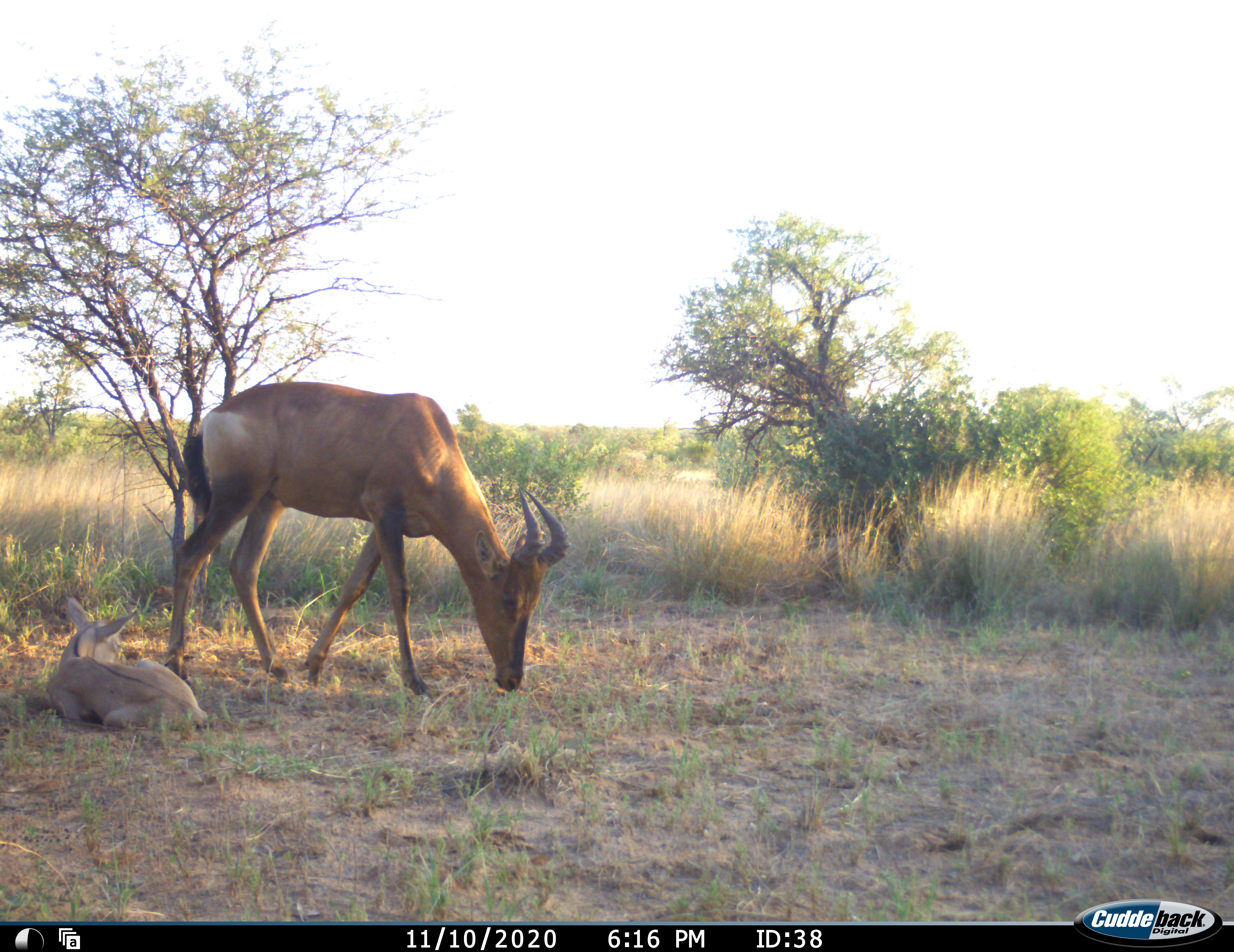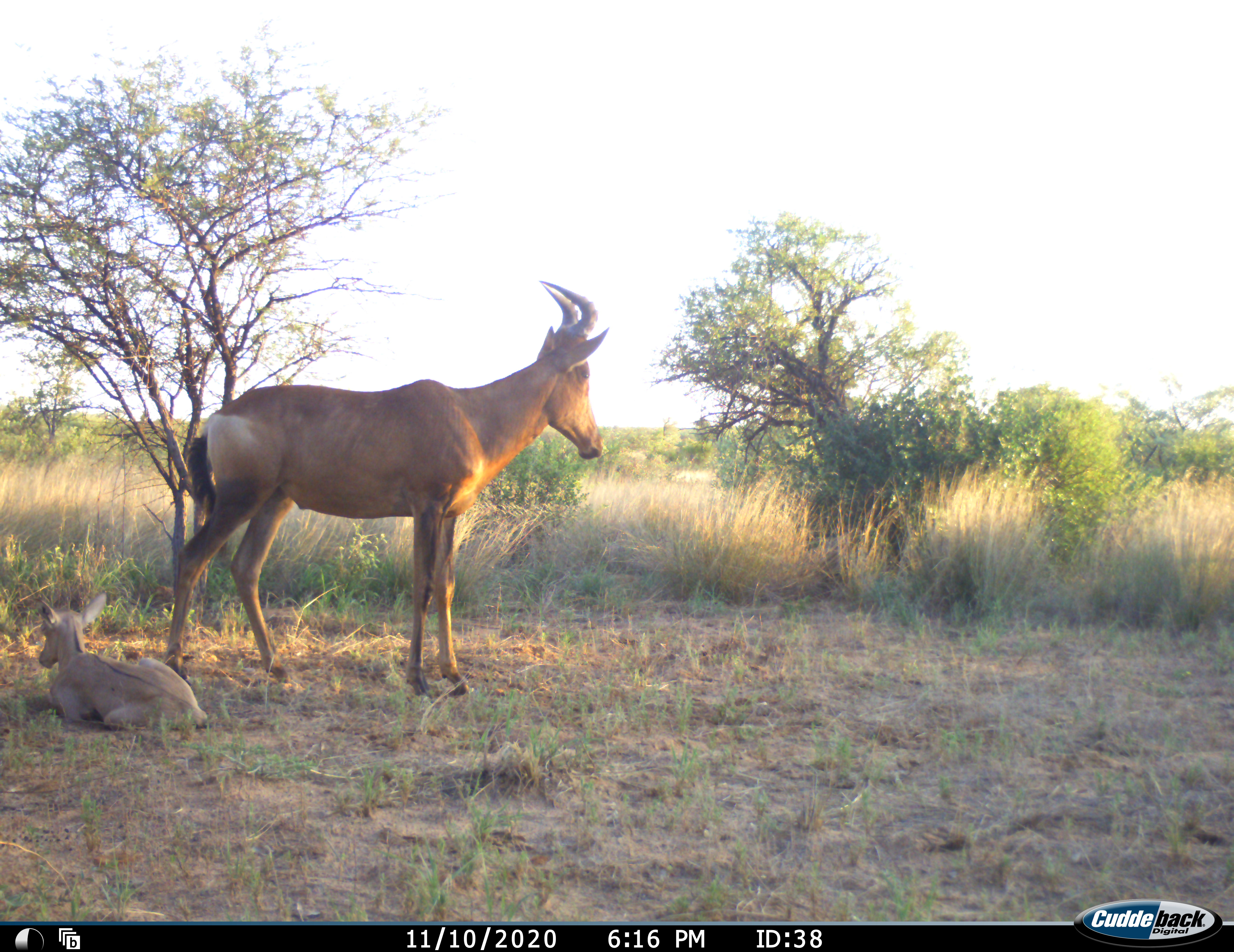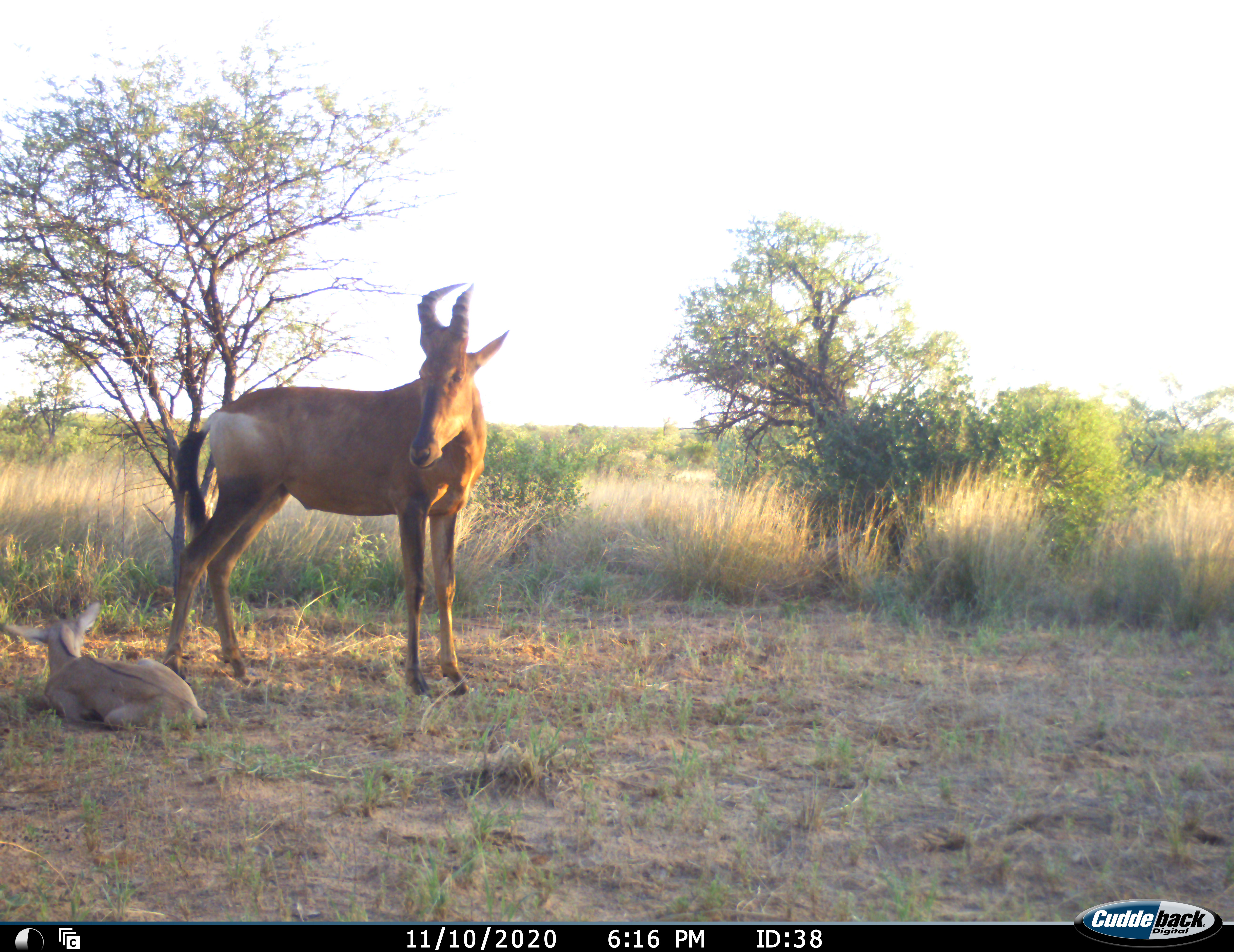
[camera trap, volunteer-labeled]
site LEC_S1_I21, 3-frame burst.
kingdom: Animalia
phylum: Chordata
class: Mammalia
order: Artiodactyla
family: Bovidae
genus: Alcelaphus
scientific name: Alcelaphus buselaphus caama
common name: red hartebeest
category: hartebeestred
Hartebeestred (red hartebeest) (Alcelaphus buselaphus caama), count 2. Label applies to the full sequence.